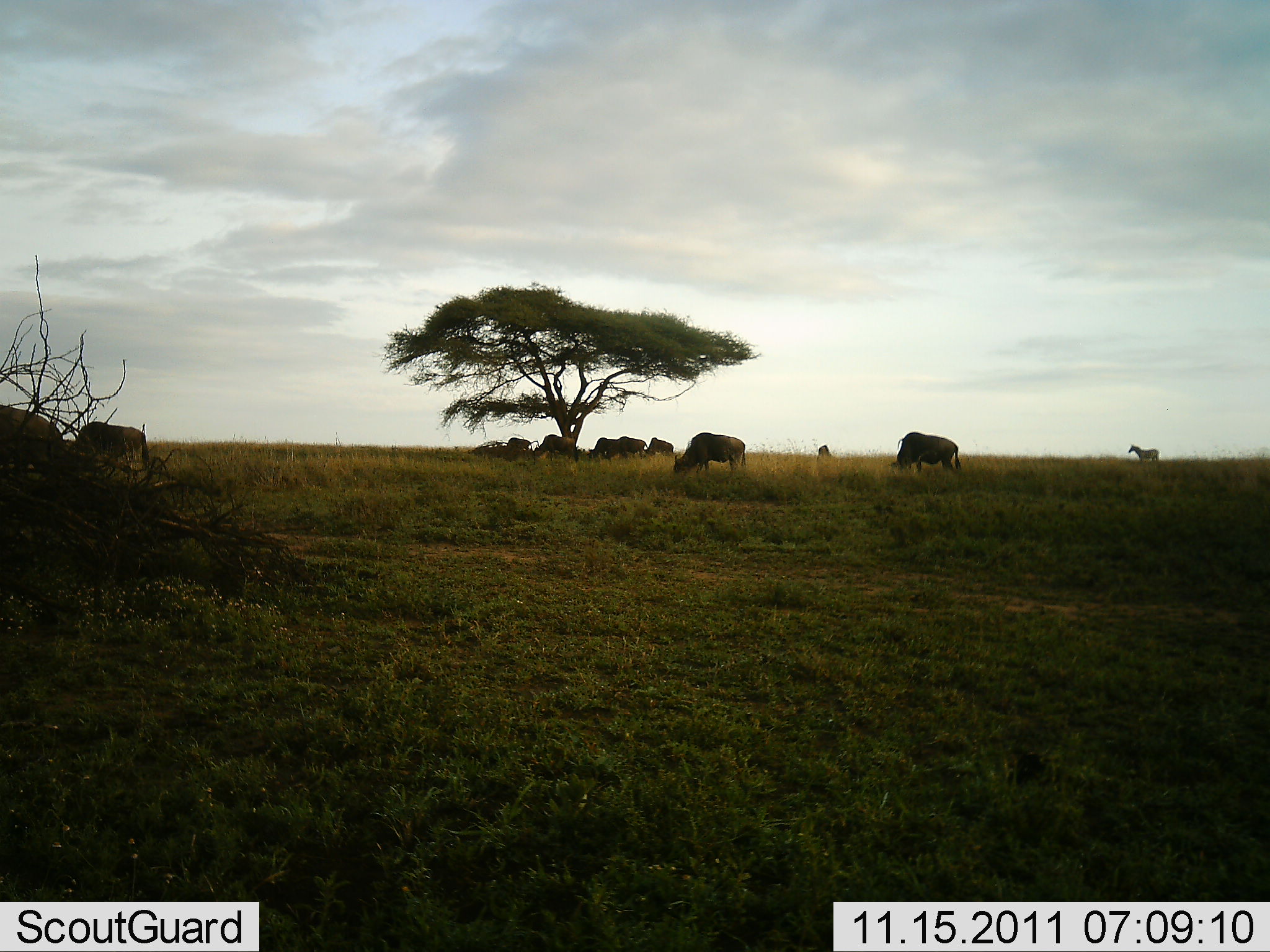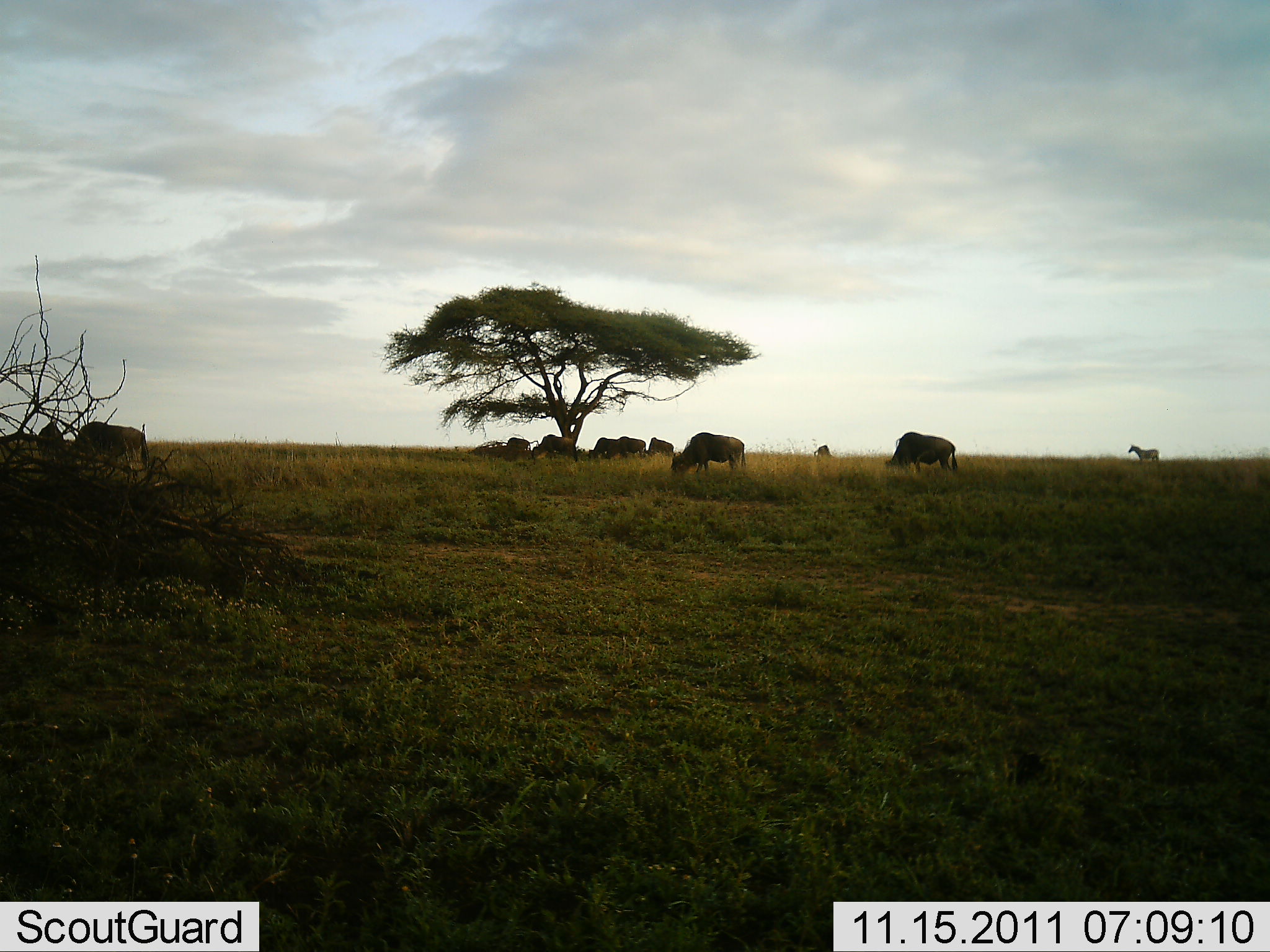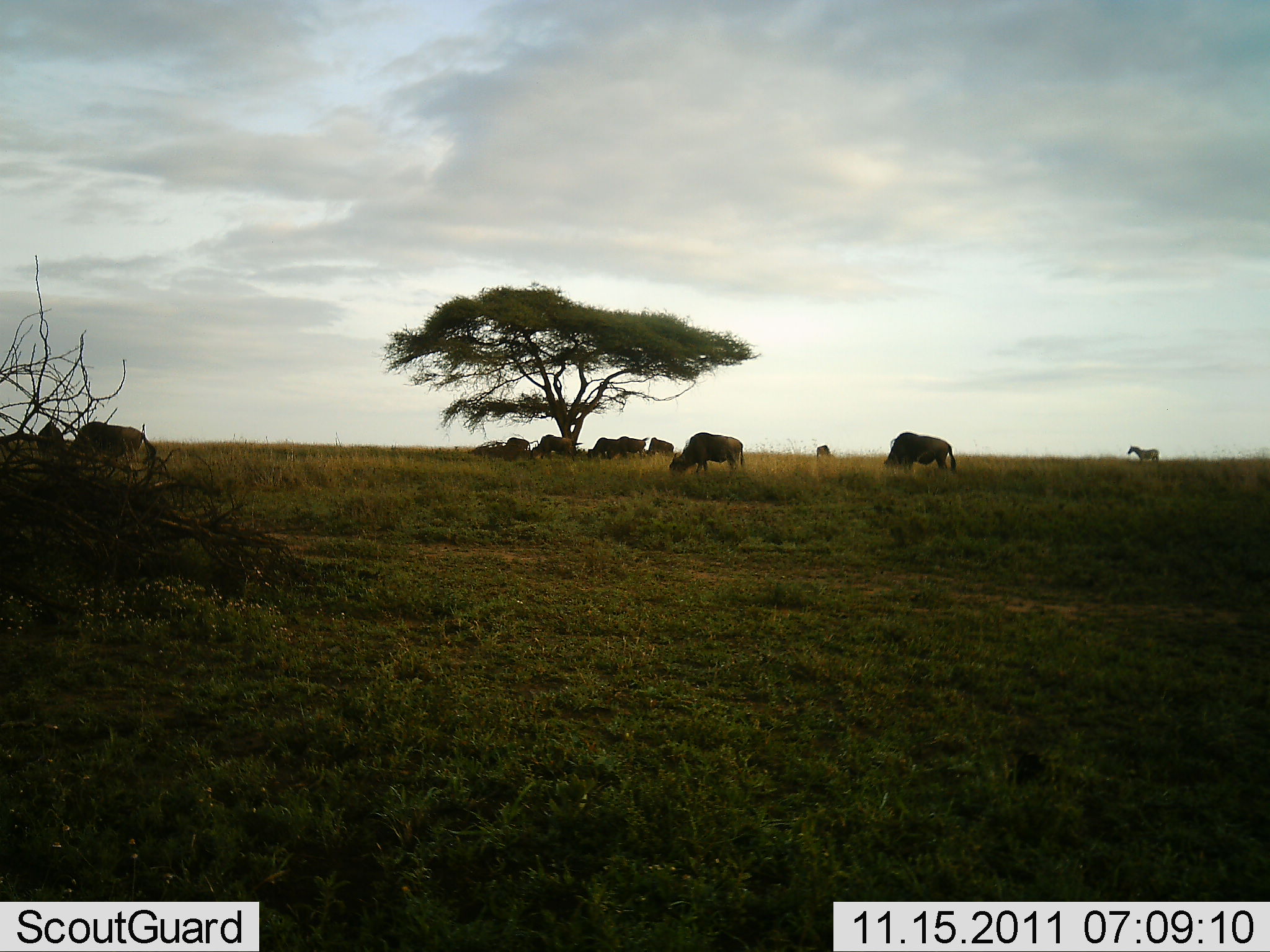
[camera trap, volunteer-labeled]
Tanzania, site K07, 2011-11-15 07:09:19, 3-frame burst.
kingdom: Animalia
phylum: Chordata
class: Mammalia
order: Artiodactyla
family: Bovidae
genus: Connochaetes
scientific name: Connochaetes taurinus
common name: blue wildebeest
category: wildebeest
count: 10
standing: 47%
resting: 7%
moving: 33%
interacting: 0%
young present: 0%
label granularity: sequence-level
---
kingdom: Animalia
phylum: Chordata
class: Mammalia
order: Perissodactyla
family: Equidae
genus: Equus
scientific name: Equus quagga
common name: plains zebra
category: zebra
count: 1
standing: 87%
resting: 0%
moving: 7%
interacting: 0%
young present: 0%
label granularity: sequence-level